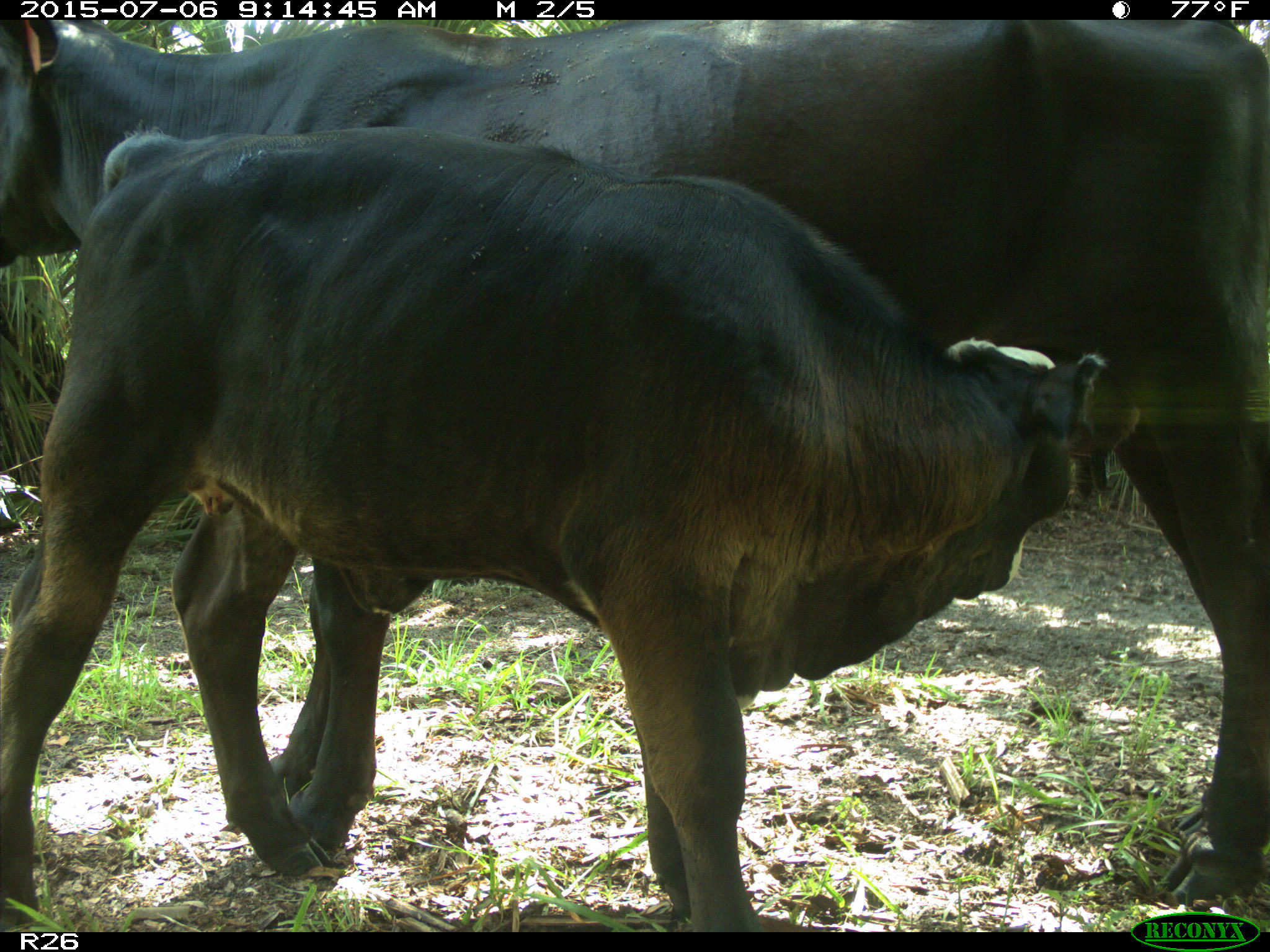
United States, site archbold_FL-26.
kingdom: Animalia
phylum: Chordata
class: Mammalia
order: Artiodactyla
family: Bovidae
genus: Bos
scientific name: Bos taurus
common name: domestic cow